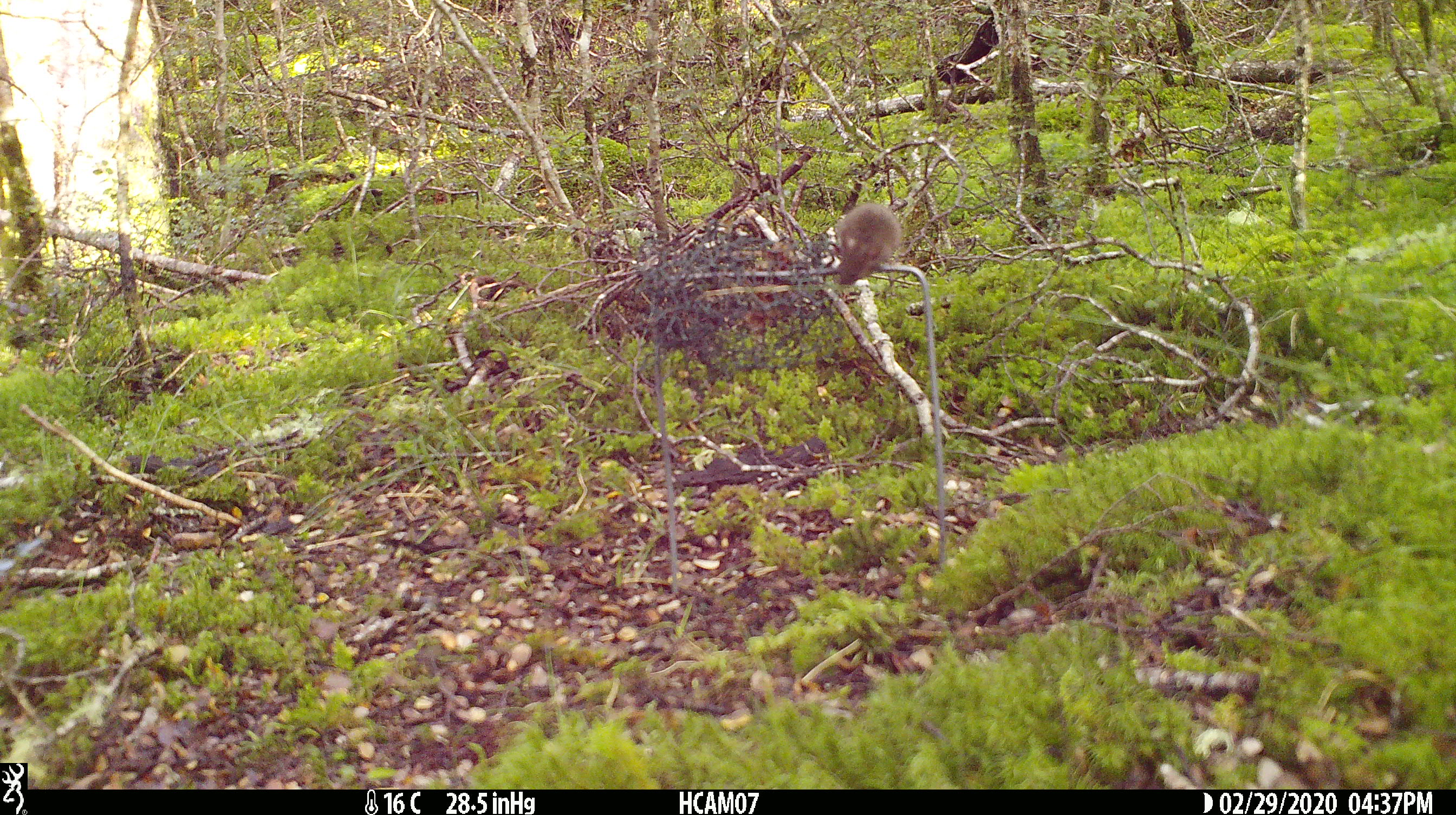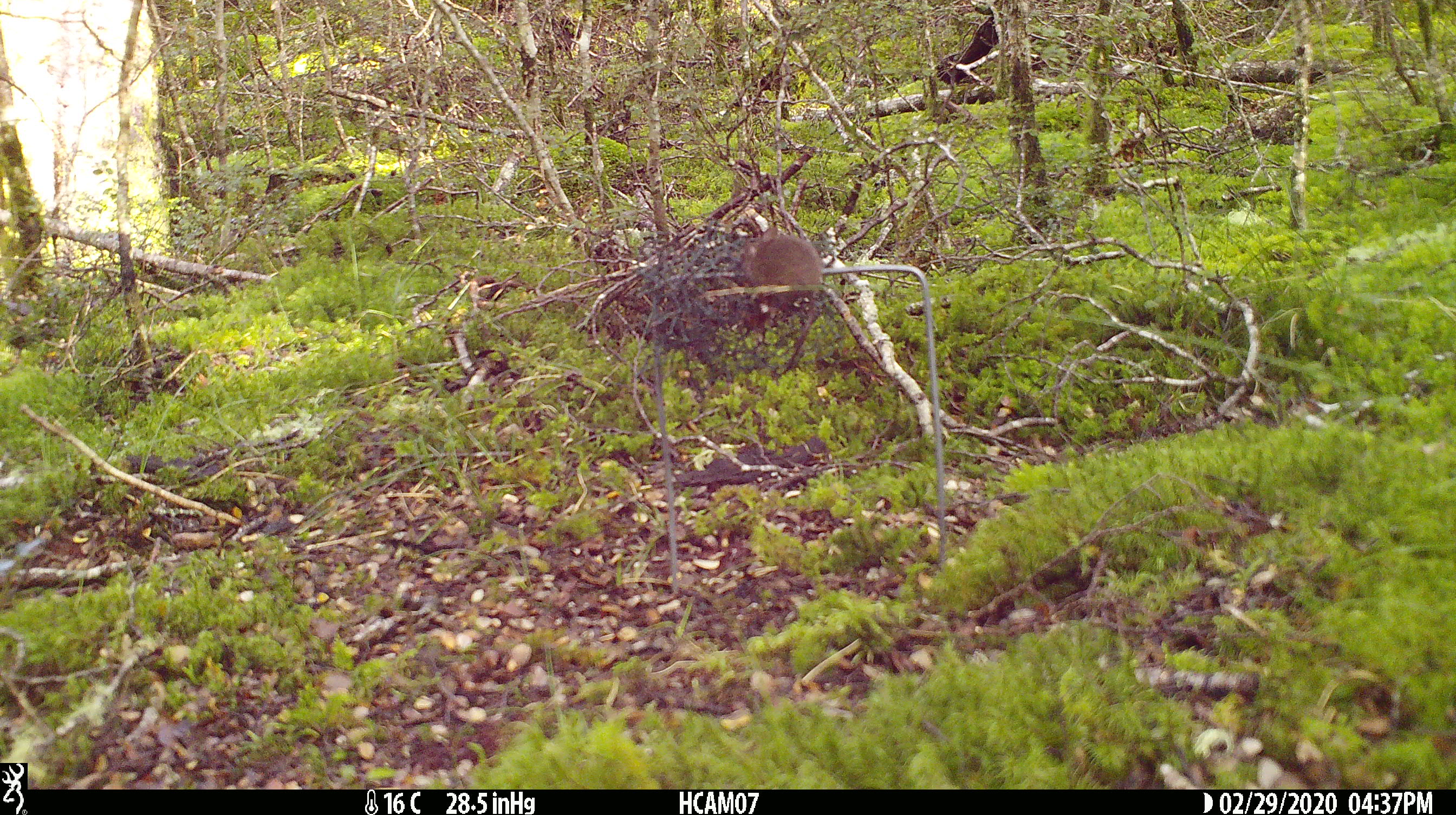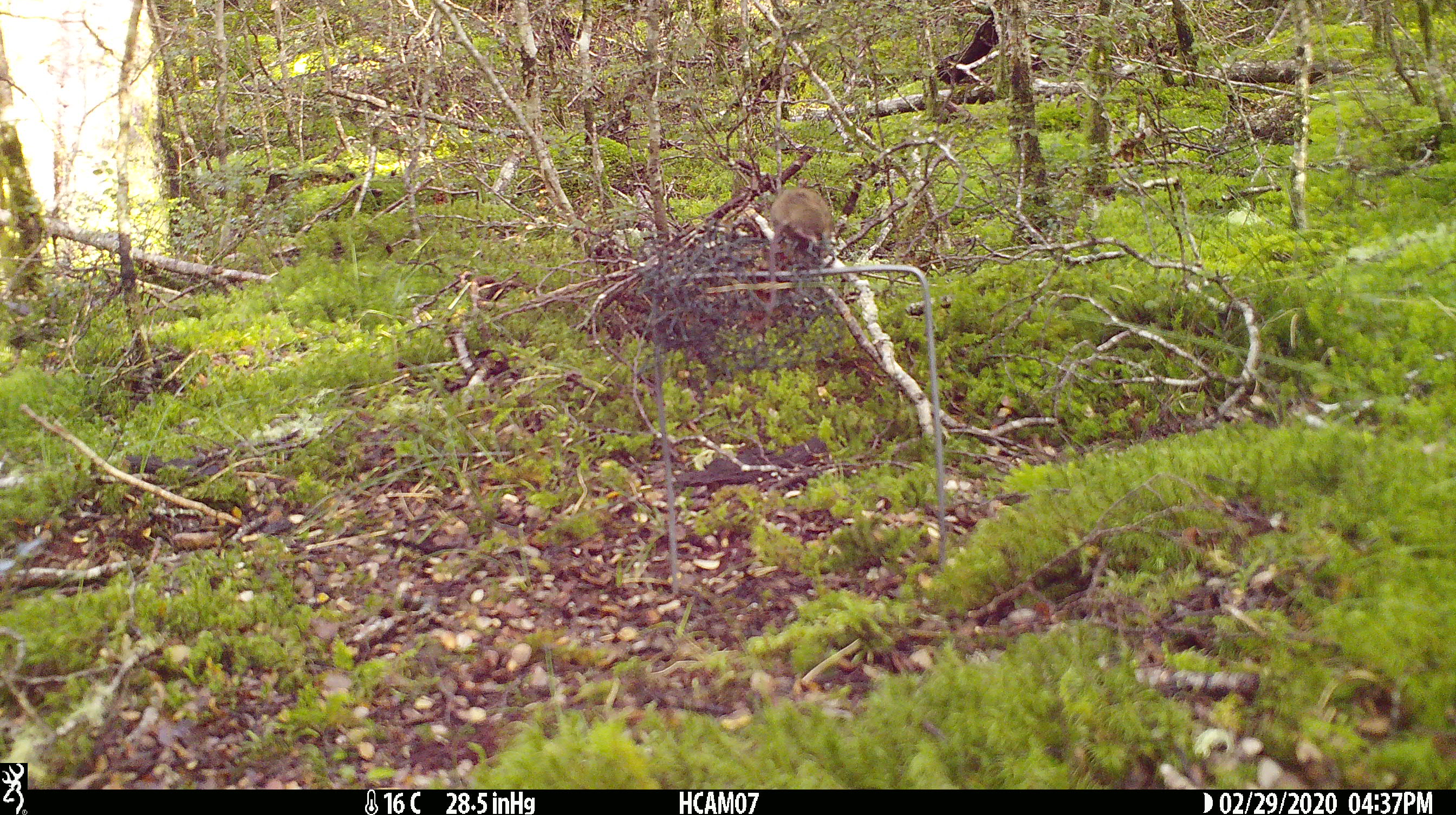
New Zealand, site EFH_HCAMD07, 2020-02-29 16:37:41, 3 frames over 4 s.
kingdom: Animalia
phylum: Chordata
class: Mammalia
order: Rodentia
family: Muridae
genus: Mus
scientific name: Mus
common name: mouse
Mouse (Mus).